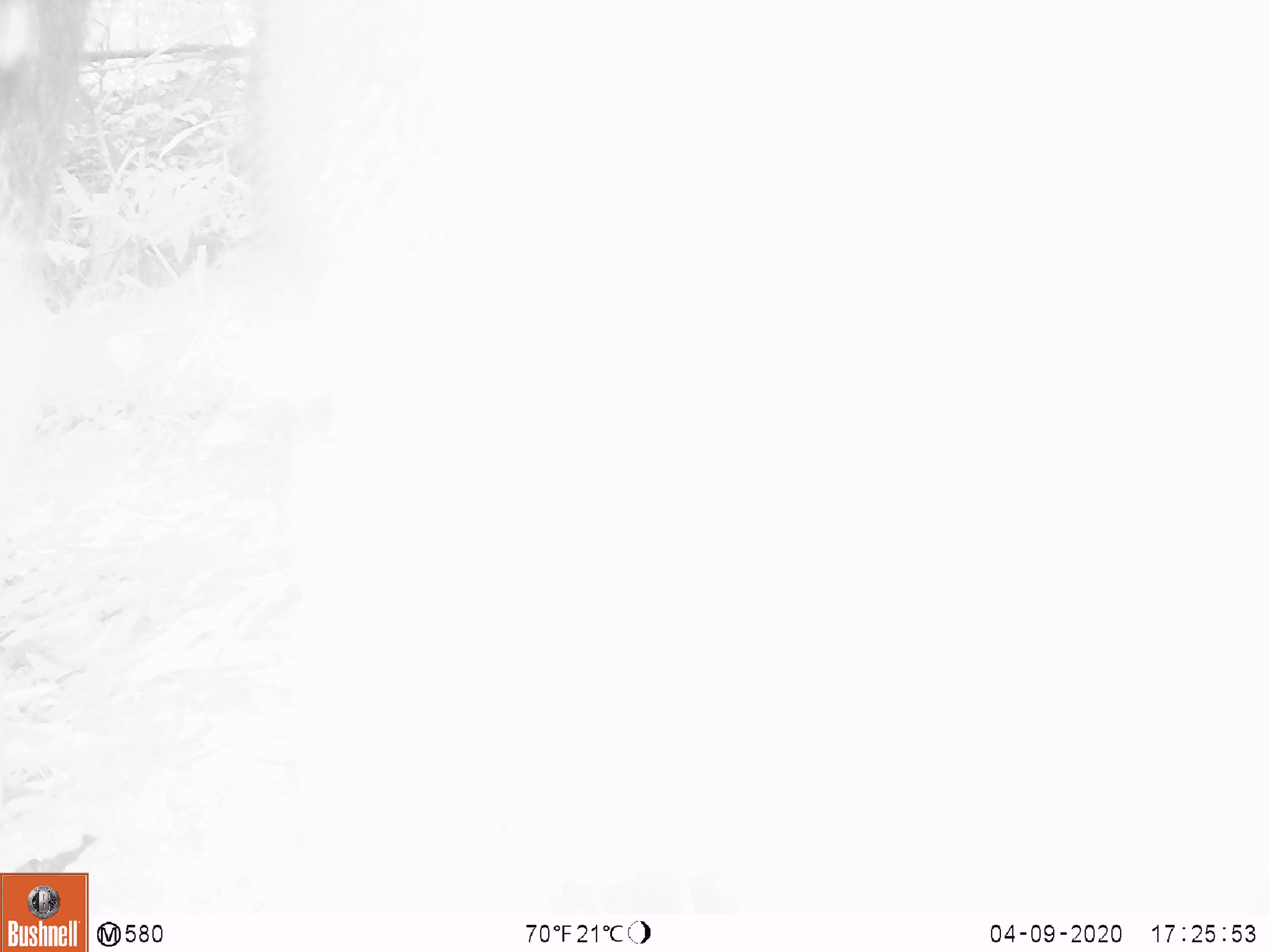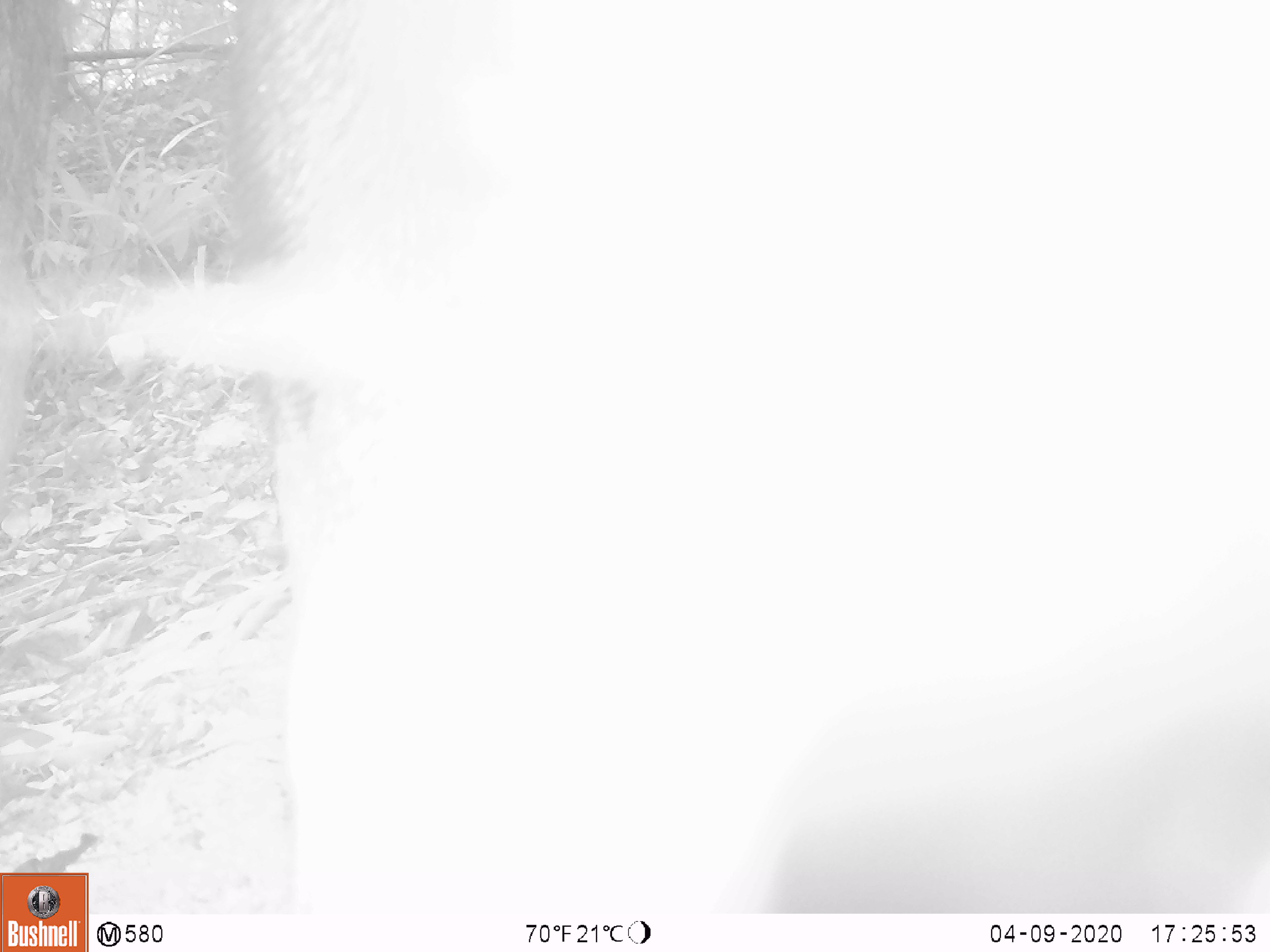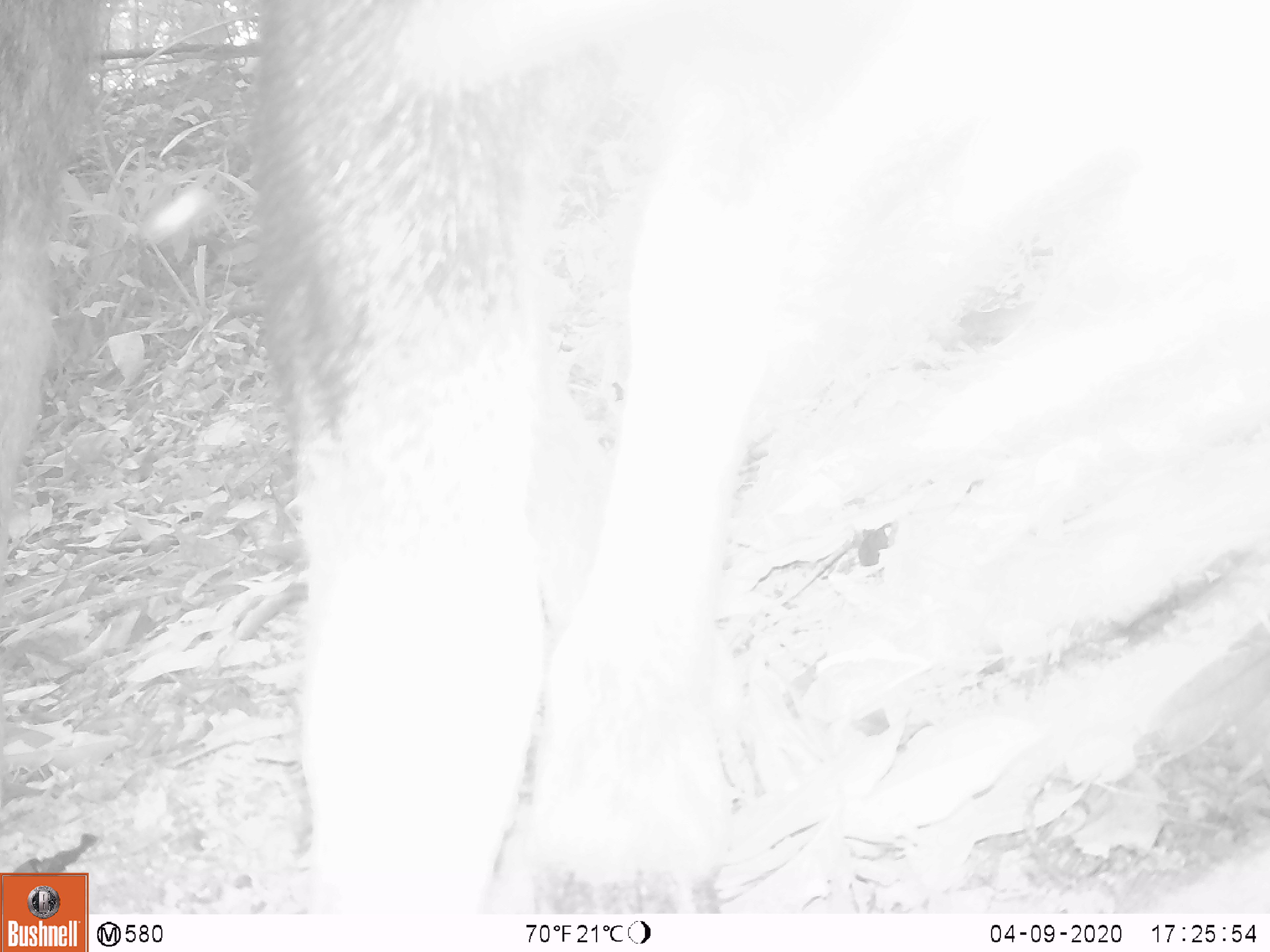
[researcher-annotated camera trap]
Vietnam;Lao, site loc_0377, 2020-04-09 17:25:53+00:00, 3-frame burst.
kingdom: Animalia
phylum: Chordata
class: Mammalia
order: Artiodactyla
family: Bovidae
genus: Capricornis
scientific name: Capricornis sumatraensis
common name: chinese serow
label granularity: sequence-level